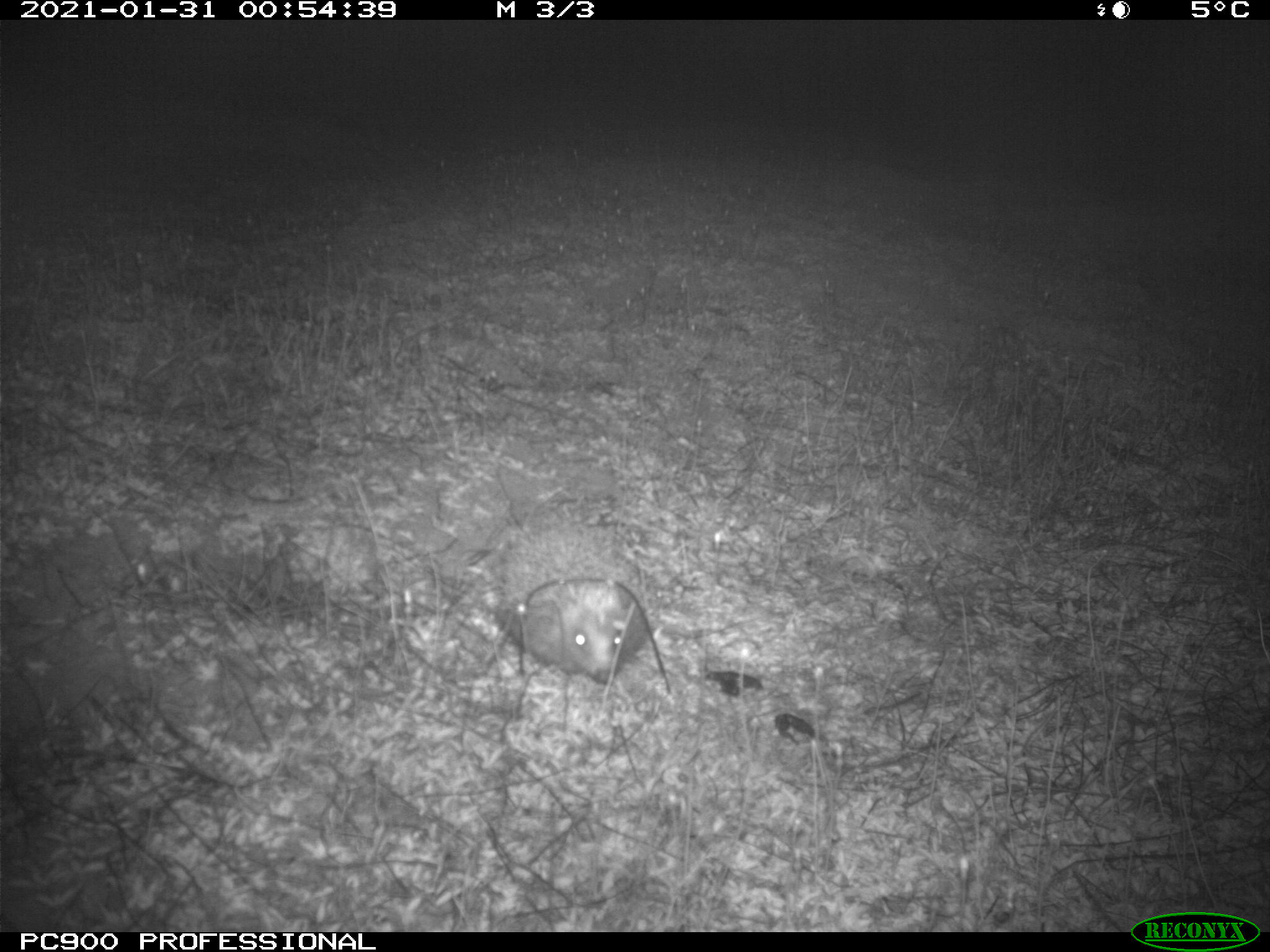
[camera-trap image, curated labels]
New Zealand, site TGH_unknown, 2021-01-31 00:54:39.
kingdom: Animalia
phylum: Chordata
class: Mammalia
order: Eulipotyphla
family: Erinaceidae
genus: Erinaceus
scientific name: Erinaceus europaeus europaeus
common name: european hedgehog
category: hedgehog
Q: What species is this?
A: Hedgehog (european hedgehog) (Erinaceus europaeus europaeus).